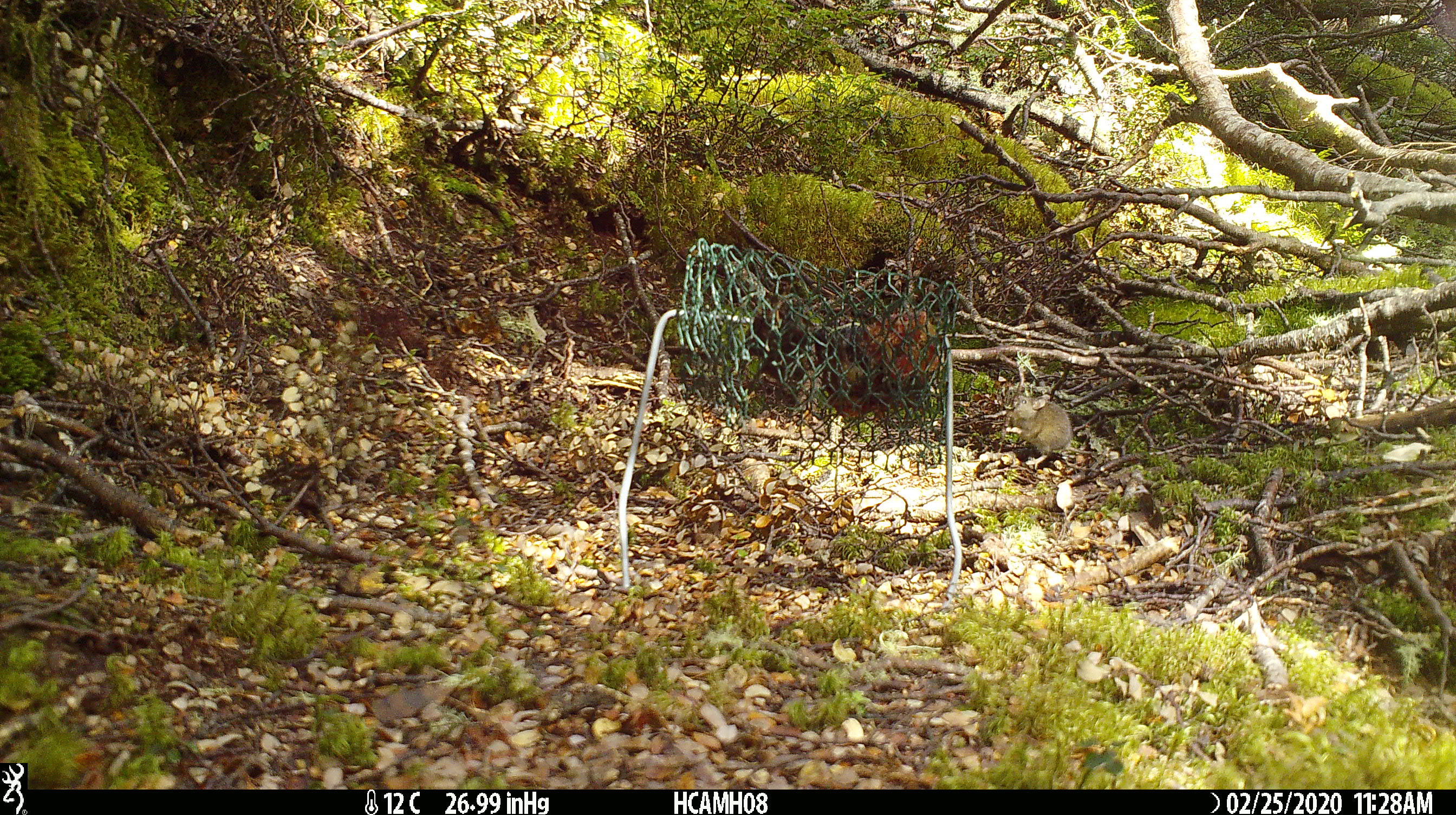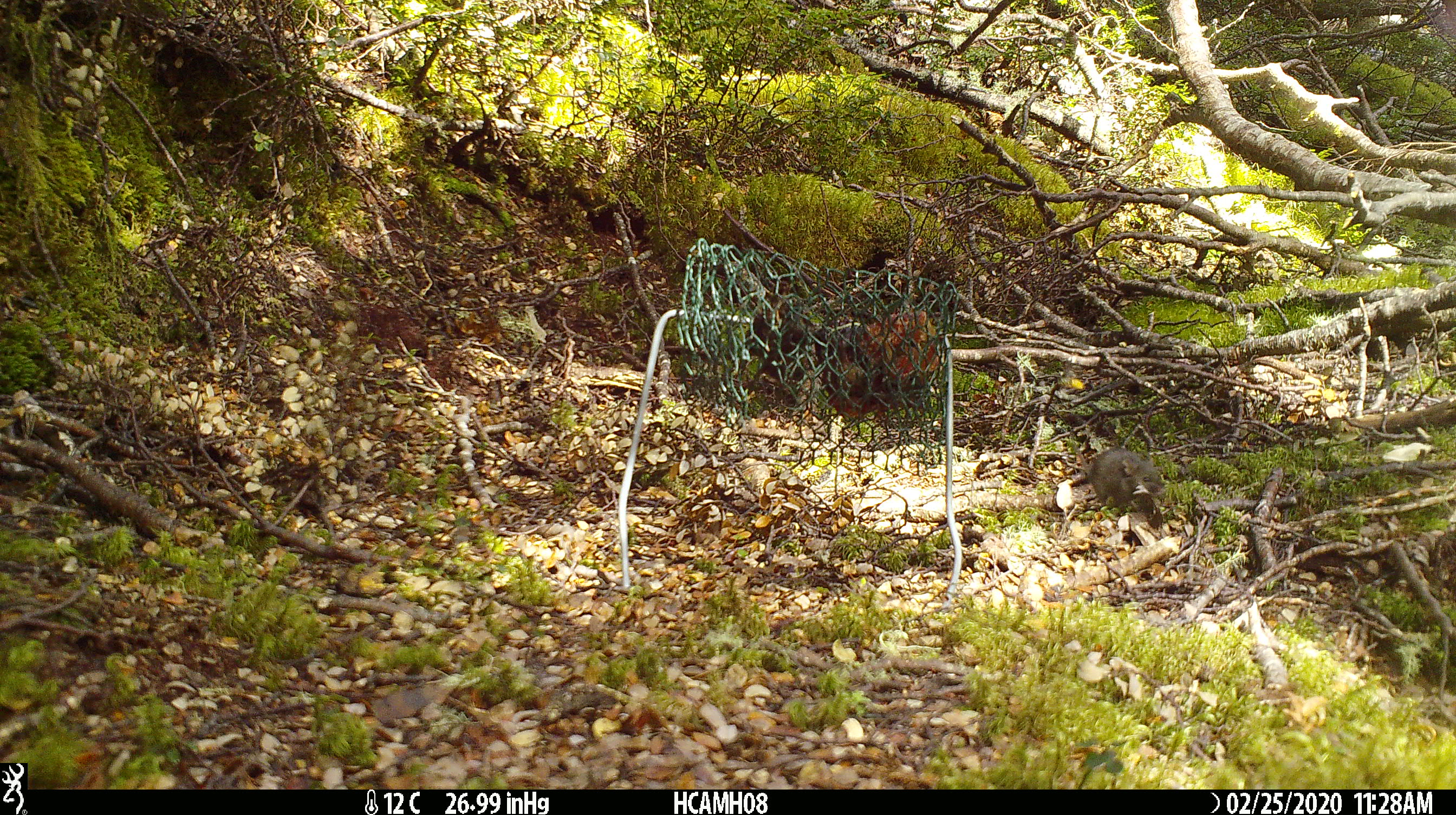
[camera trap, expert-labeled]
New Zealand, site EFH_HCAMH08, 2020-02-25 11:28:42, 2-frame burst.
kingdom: Animalia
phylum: Chordata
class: Mammalia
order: Rodentia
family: Muridae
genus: Mus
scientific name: Mus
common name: mouse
Mouse (Mus).